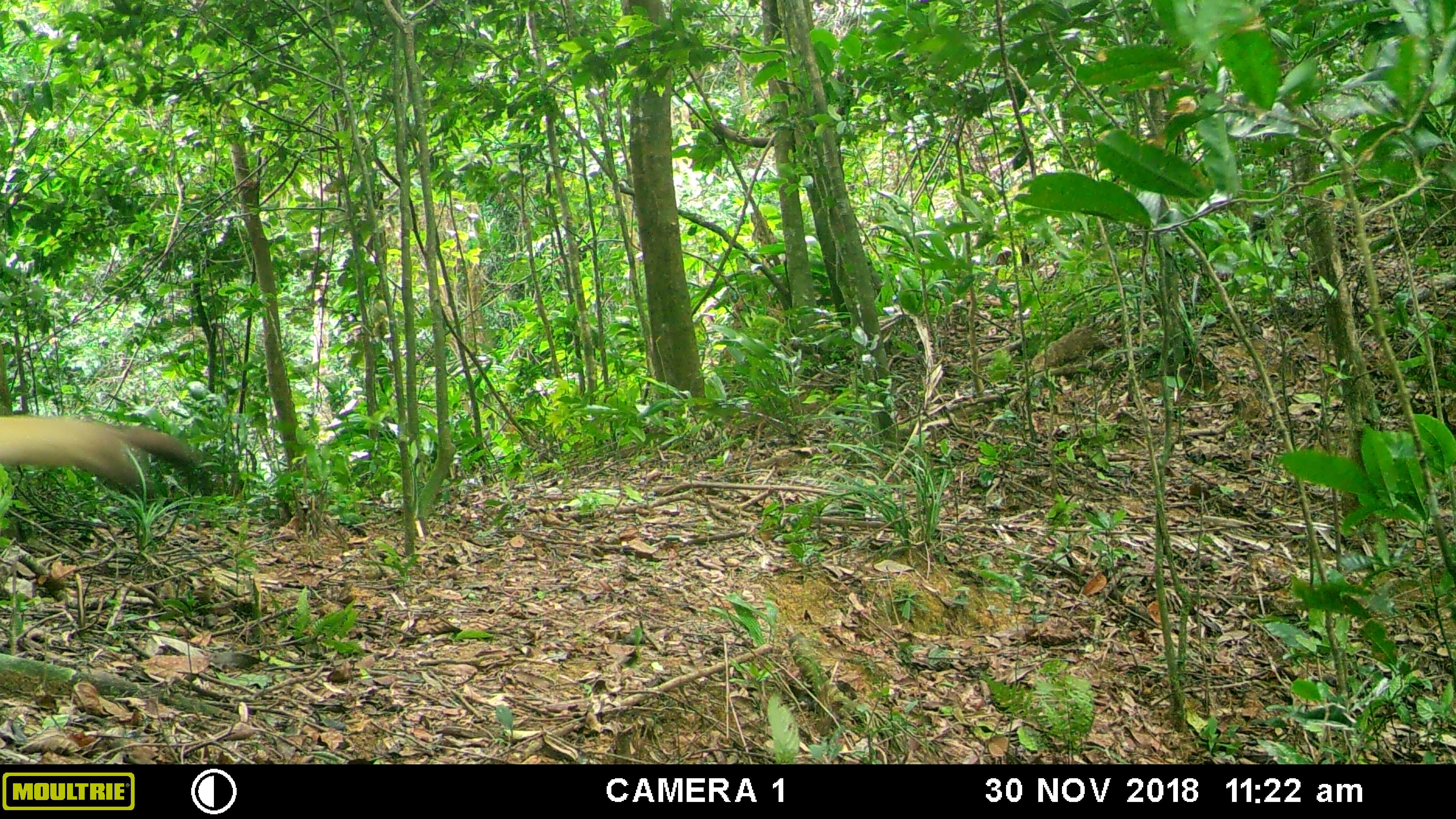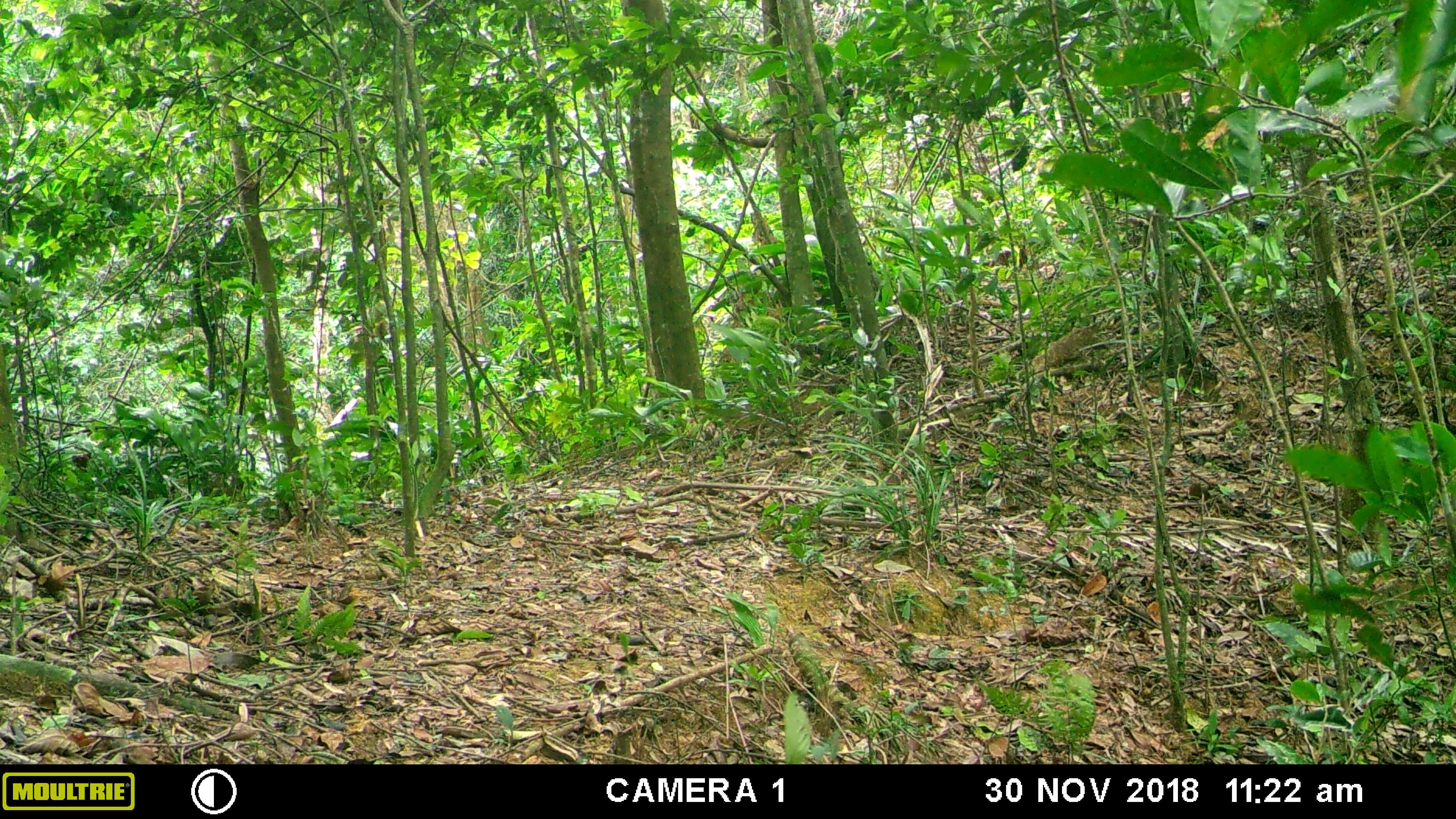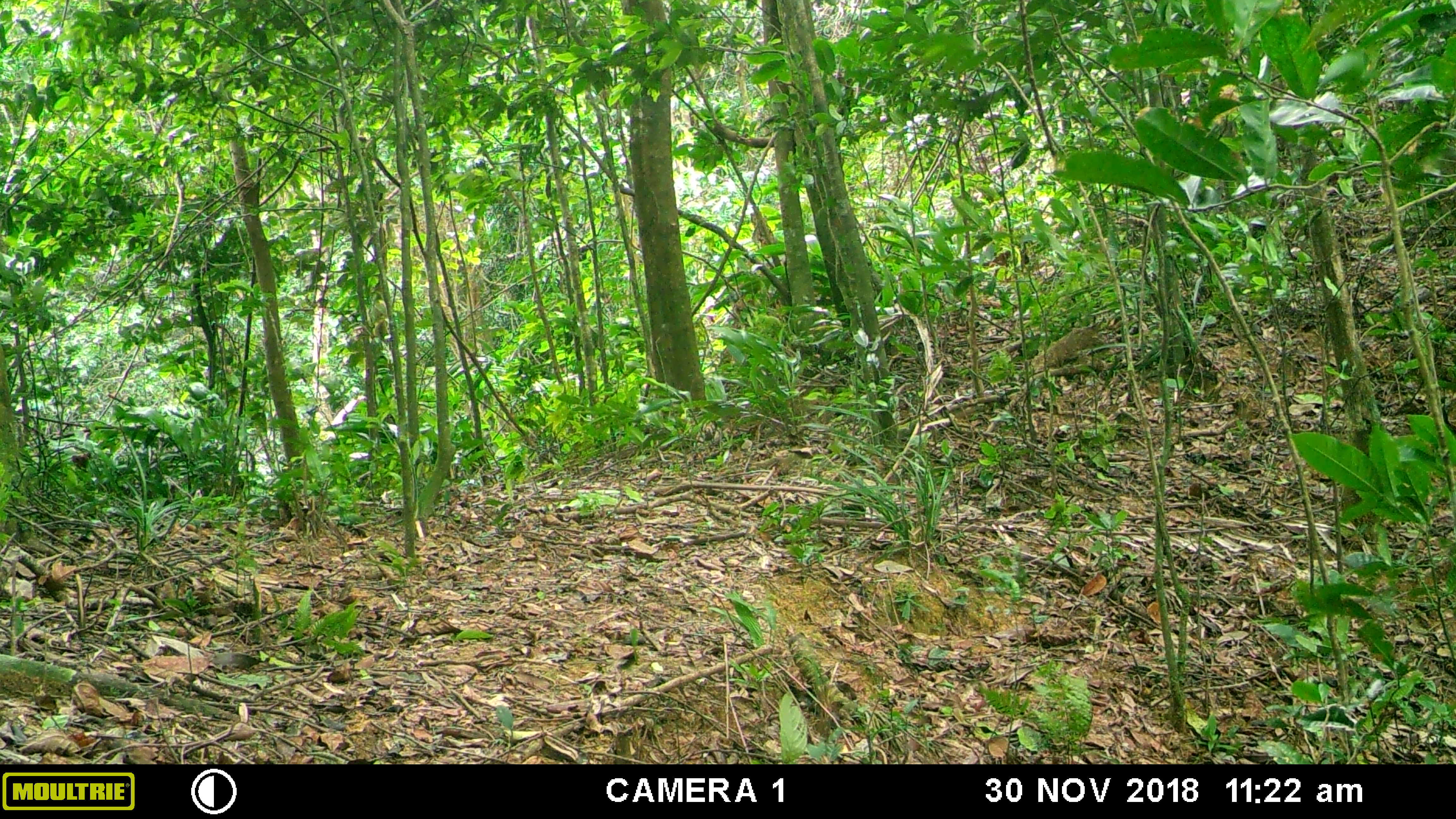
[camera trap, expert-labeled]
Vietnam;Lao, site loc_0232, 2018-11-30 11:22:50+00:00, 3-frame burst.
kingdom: Animalia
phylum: Chordata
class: Mammalia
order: Carnivora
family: Mustelidae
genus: Martes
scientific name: Martes flavigula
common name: yellow-throated marten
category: yellow throated marten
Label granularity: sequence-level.